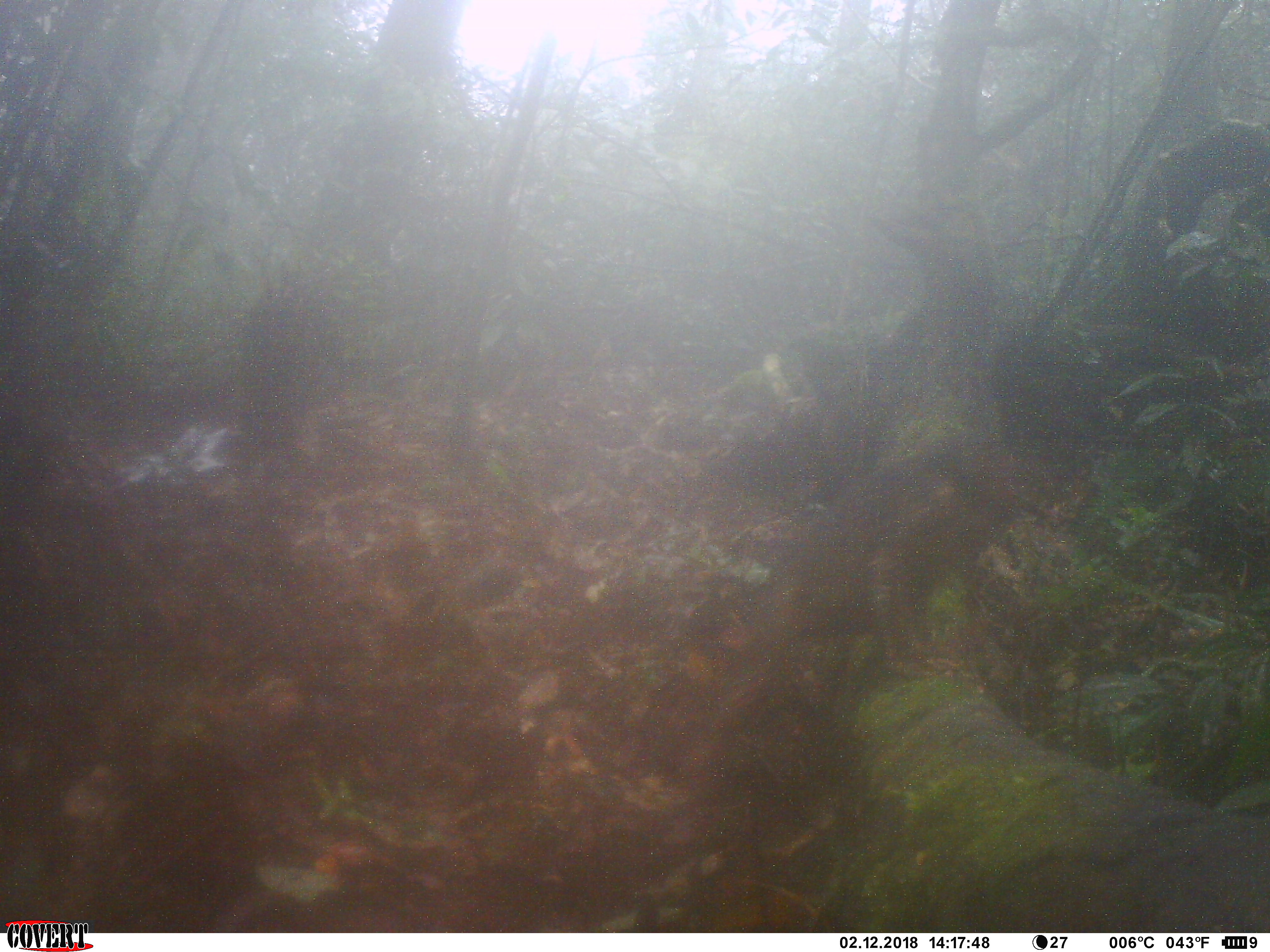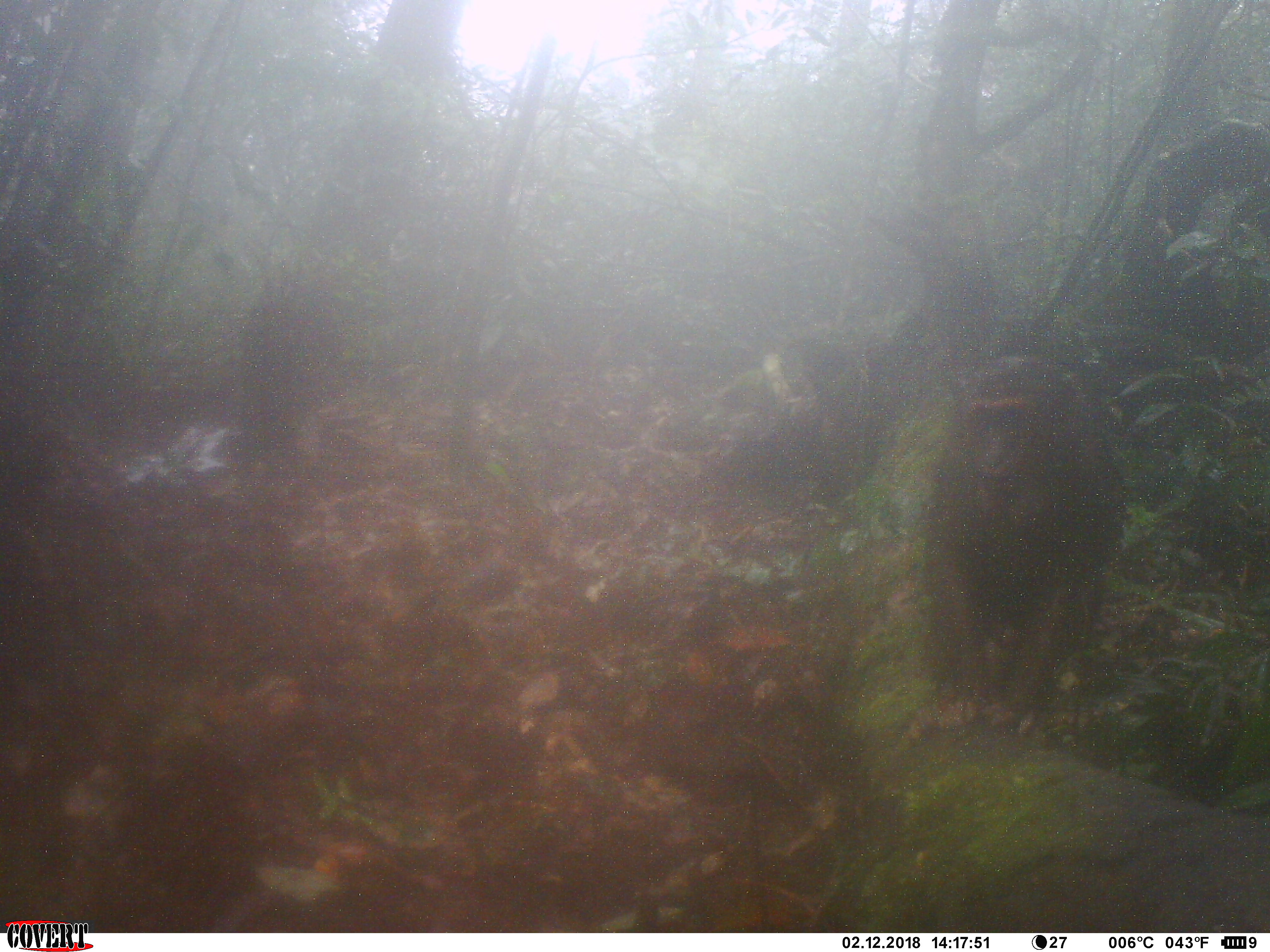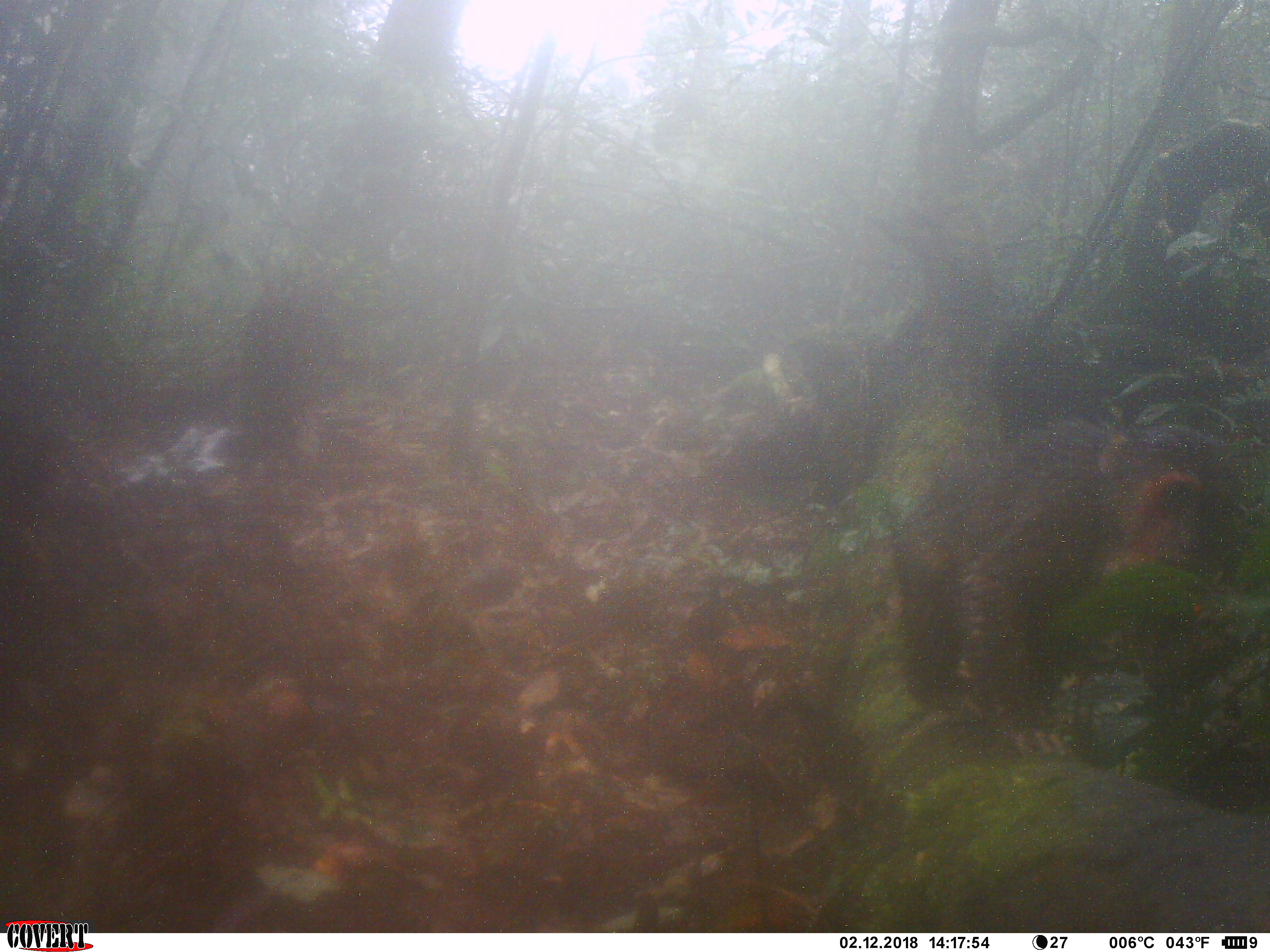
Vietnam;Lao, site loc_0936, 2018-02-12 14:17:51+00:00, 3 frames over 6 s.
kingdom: Animalia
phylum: Chordata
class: Mammalia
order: Primates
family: Cercopithecidae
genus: Macaca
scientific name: Macaca arctoides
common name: stump-tailed macaque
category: stump tailed macaque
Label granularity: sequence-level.